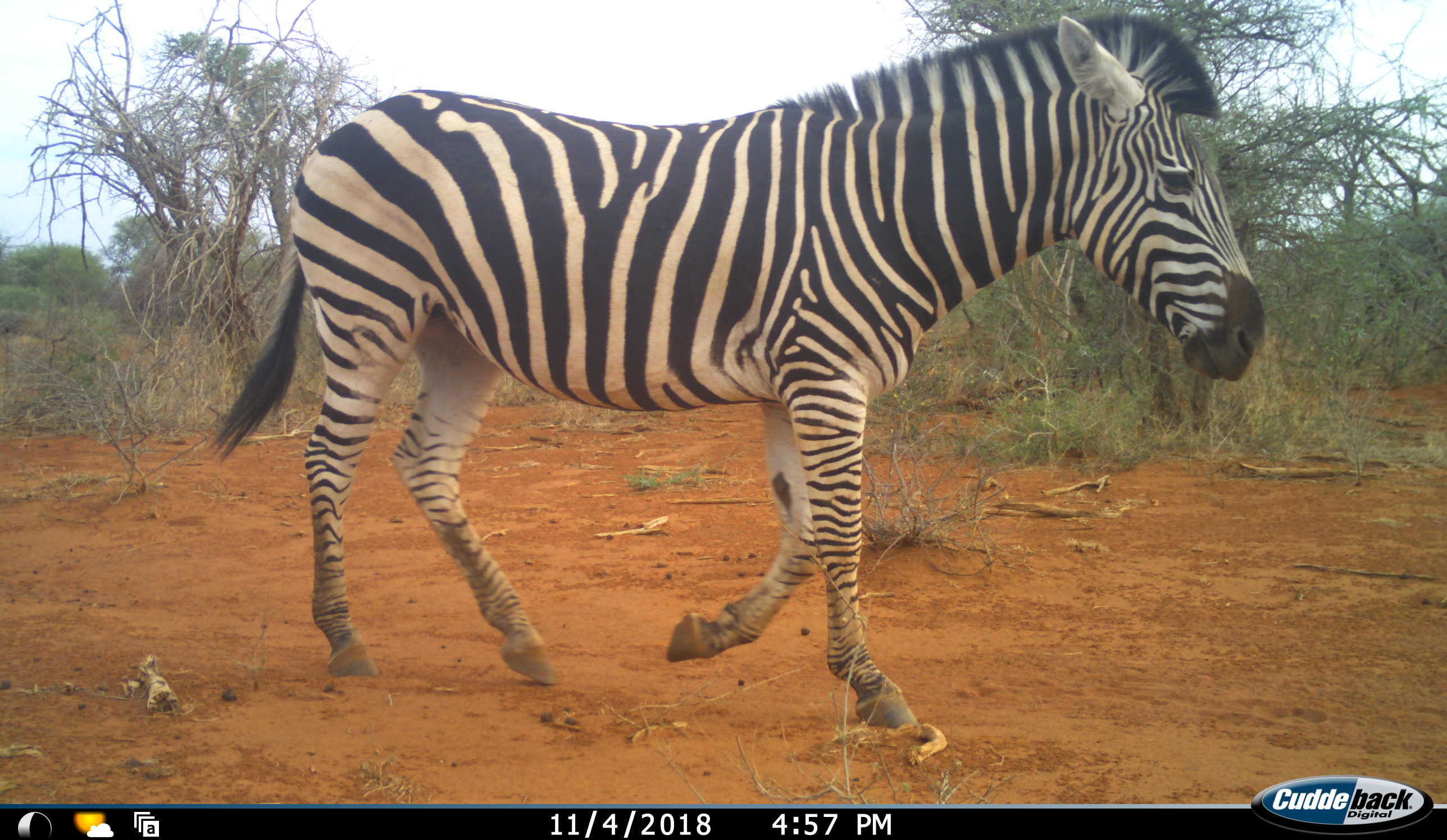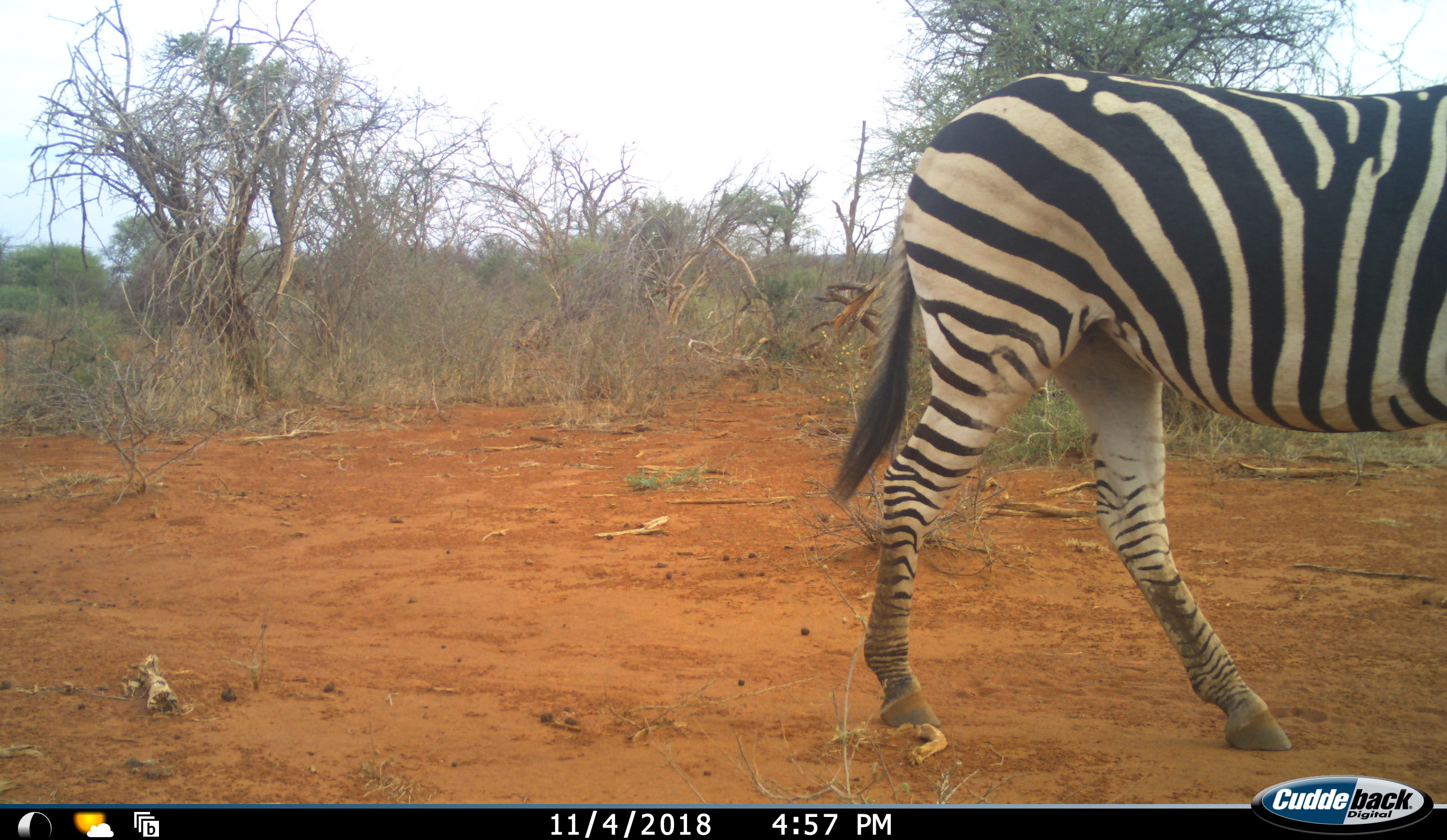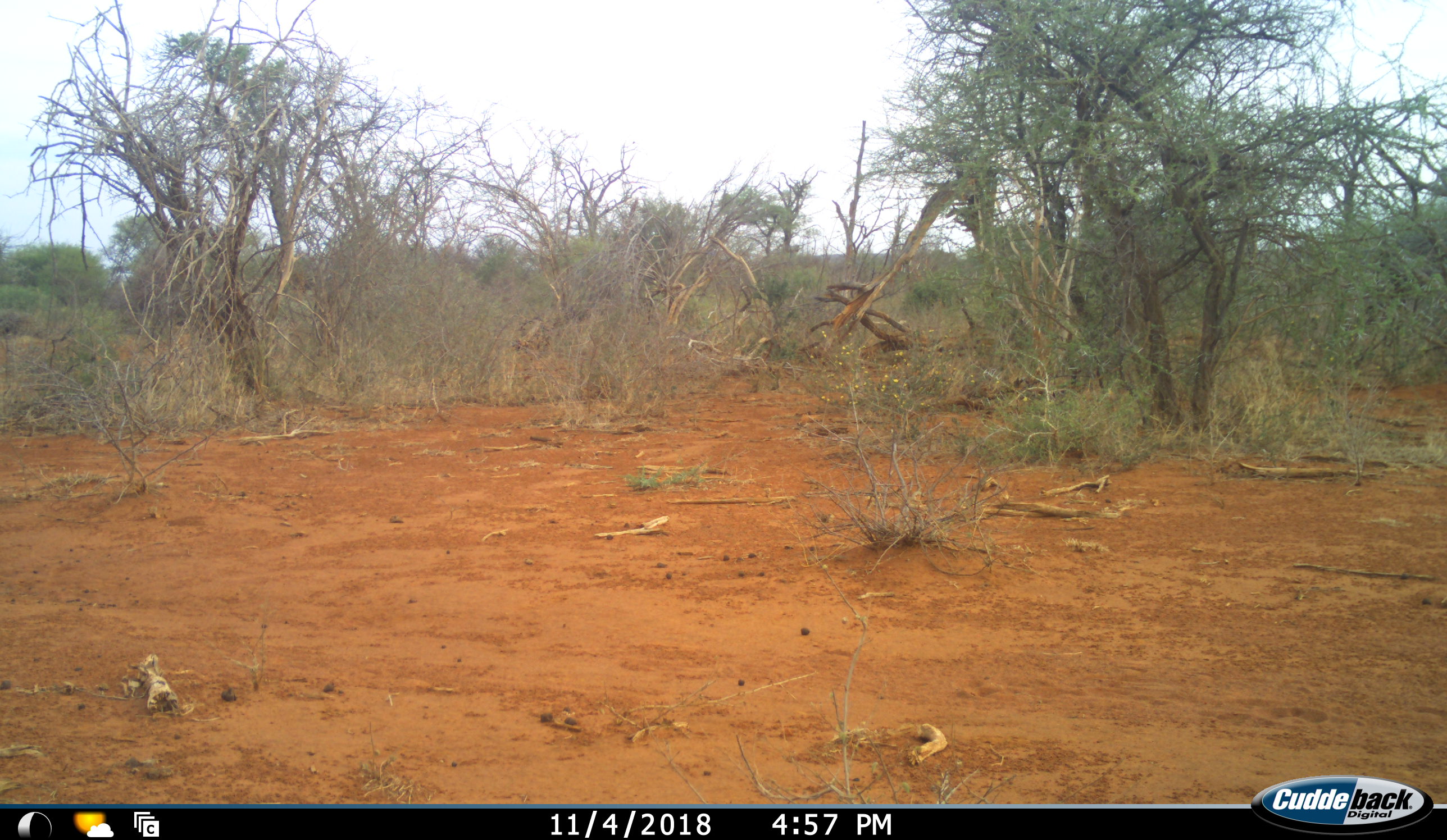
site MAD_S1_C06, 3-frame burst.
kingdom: Animalia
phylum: Chordata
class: Mammalia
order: Perissodactyla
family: Equidae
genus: Equus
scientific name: Equus quagga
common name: plains zebra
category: zebraplains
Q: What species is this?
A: Zebraplains (plains zebra) (Equus quagga).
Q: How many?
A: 1.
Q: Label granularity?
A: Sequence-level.